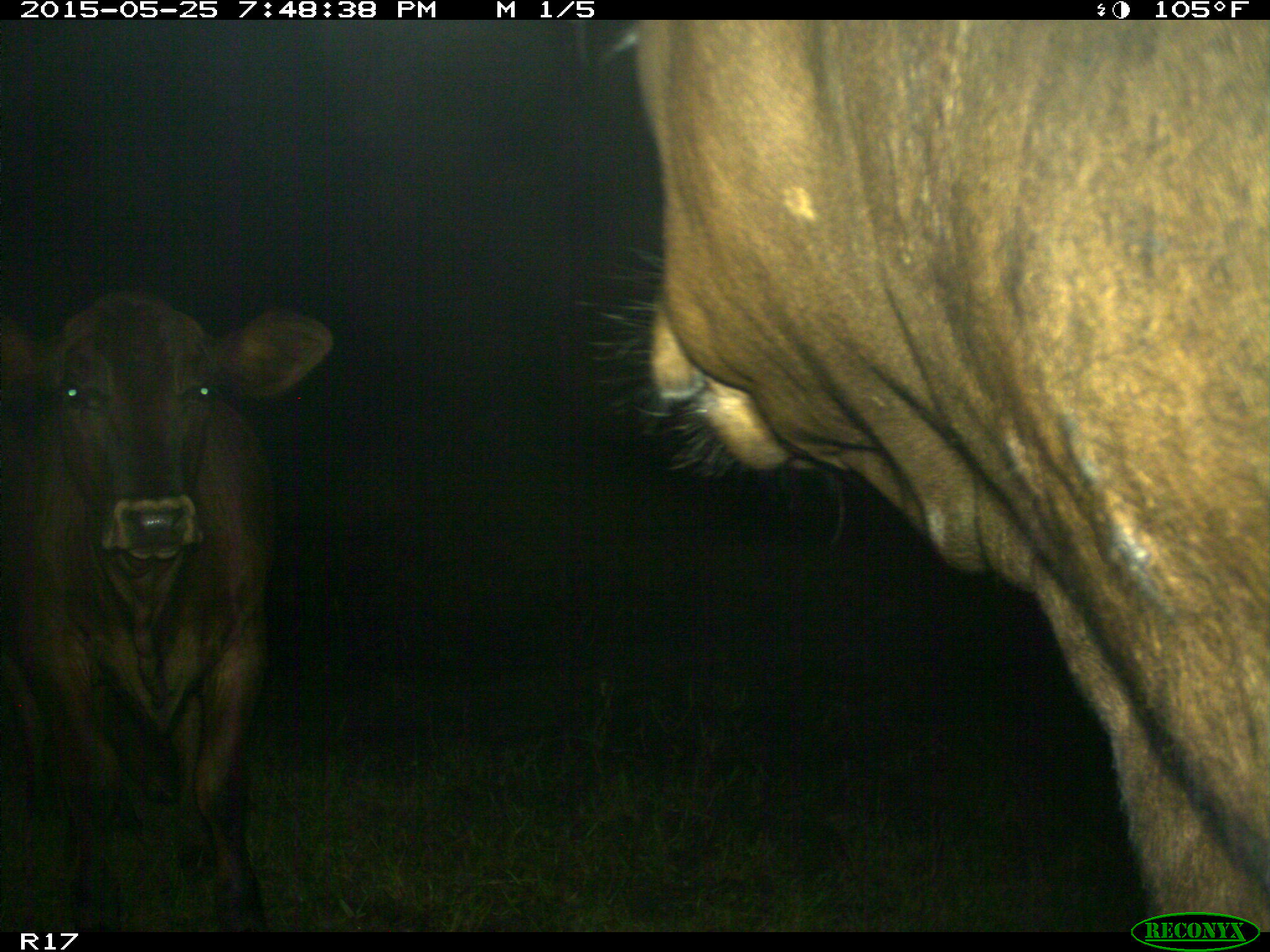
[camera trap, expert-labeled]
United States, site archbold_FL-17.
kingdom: Animalia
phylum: Chordata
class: Mammalia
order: Artiodactyla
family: Bovidae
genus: Bos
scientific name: Bos taurus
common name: domestic cow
Bos taurus (domestic cow).